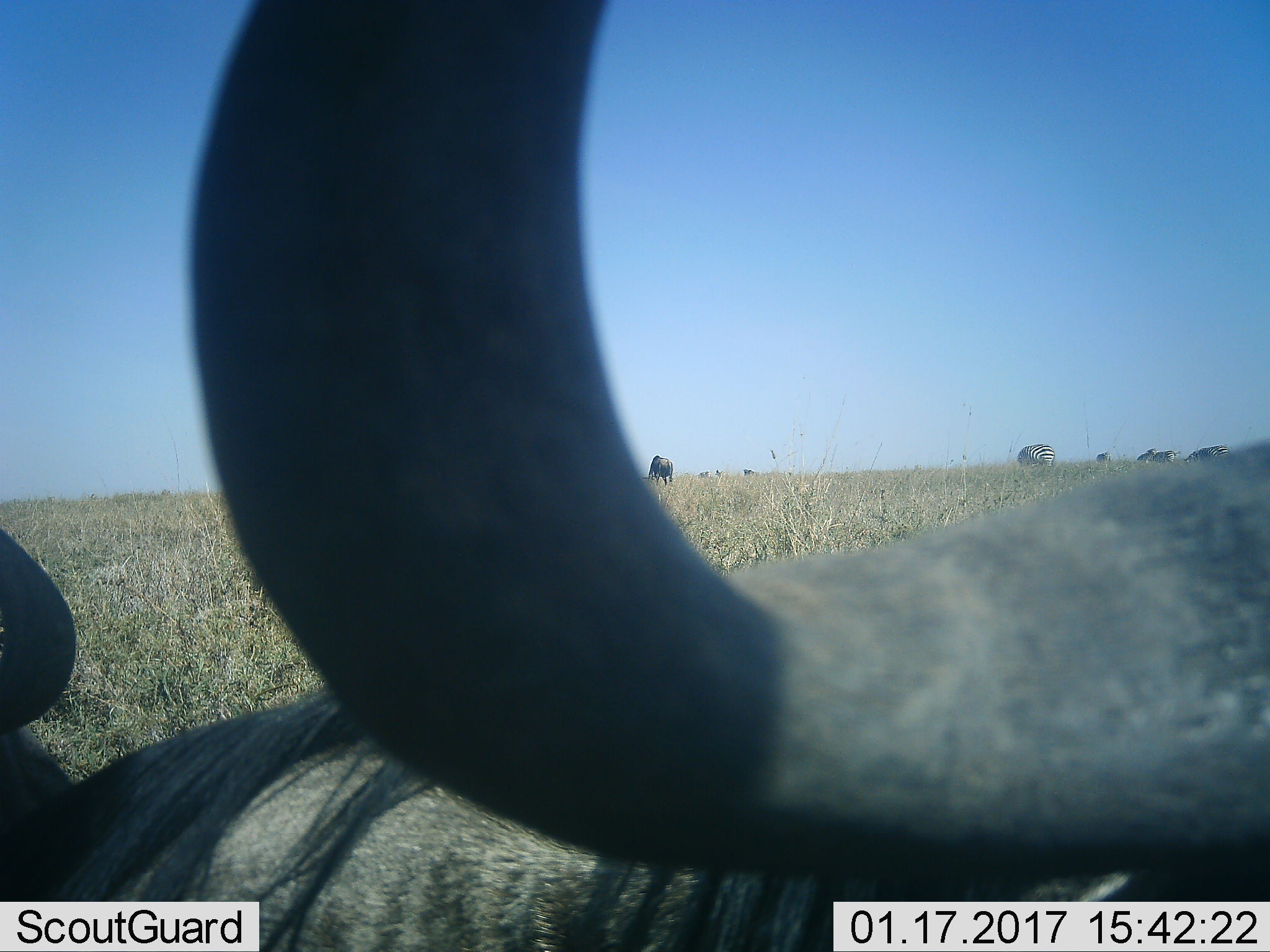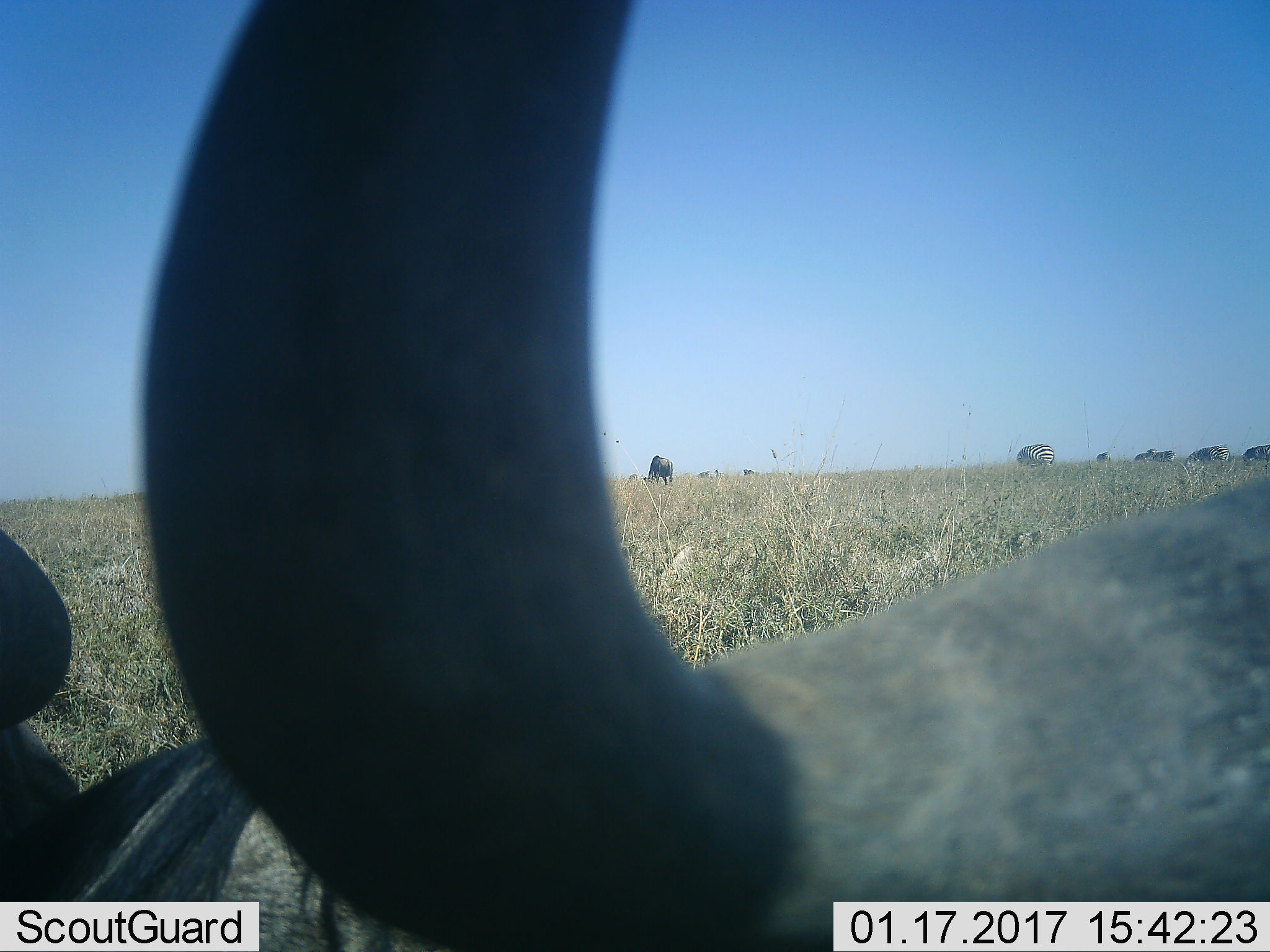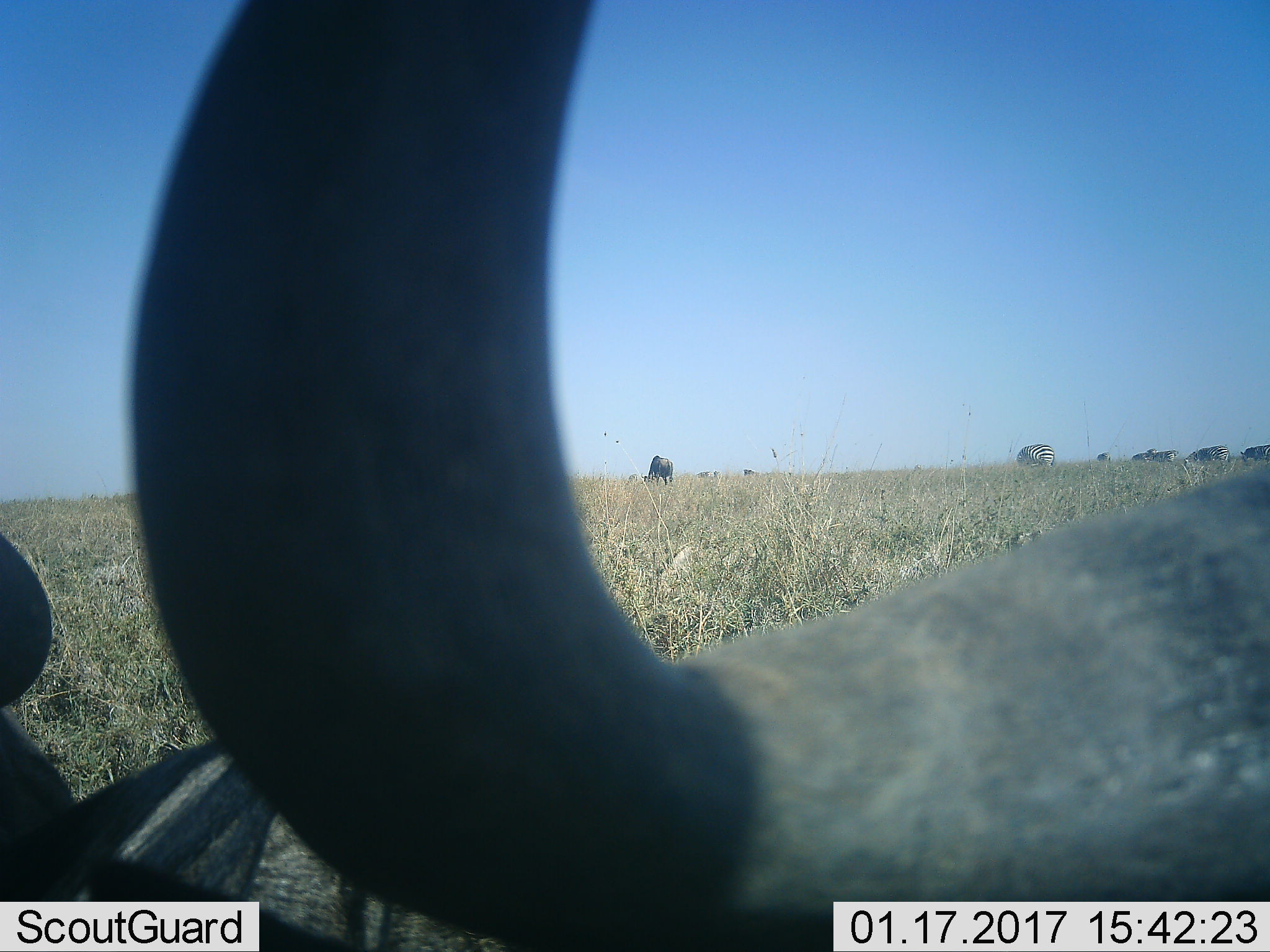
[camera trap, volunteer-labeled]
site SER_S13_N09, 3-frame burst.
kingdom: Animalia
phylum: Chordata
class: Mammalia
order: Artiodactyla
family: Bovidae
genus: Connochaetes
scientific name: Connochaetes taurinus taurinus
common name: blue wildebeest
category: wildebeestblue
Wildebeestblue (blue wildebeest) (Connochaetes taurinus taurinus), count 3. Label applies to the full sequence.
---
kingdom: Animalia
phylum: Chordata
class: Mammalia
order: Perissodactyla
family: Equidae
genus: Equus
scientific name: Equus quagga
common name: plains zebra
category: zebraplains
Zebraplains (plains zebra) (Equus quagga), count 4. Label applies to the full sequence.